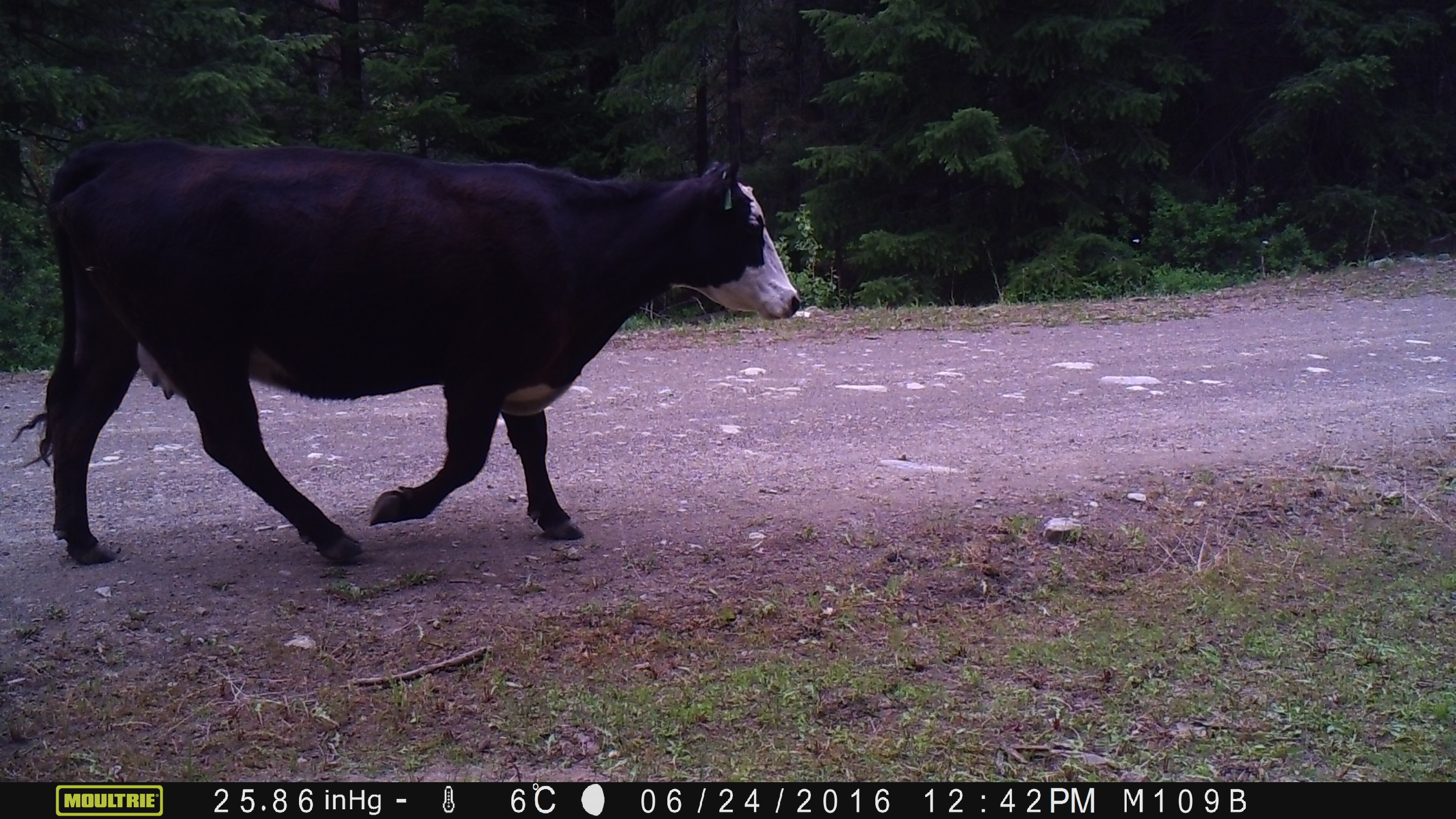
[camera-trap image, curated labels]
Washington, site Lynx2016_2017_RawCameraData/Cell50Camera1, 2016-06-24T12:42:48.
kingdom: Animalia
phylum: Chordata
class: Mammalia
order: Artiodactyla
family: Bovidae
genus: Bos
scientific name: Bos taurus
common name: domestic cattle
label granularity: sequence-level